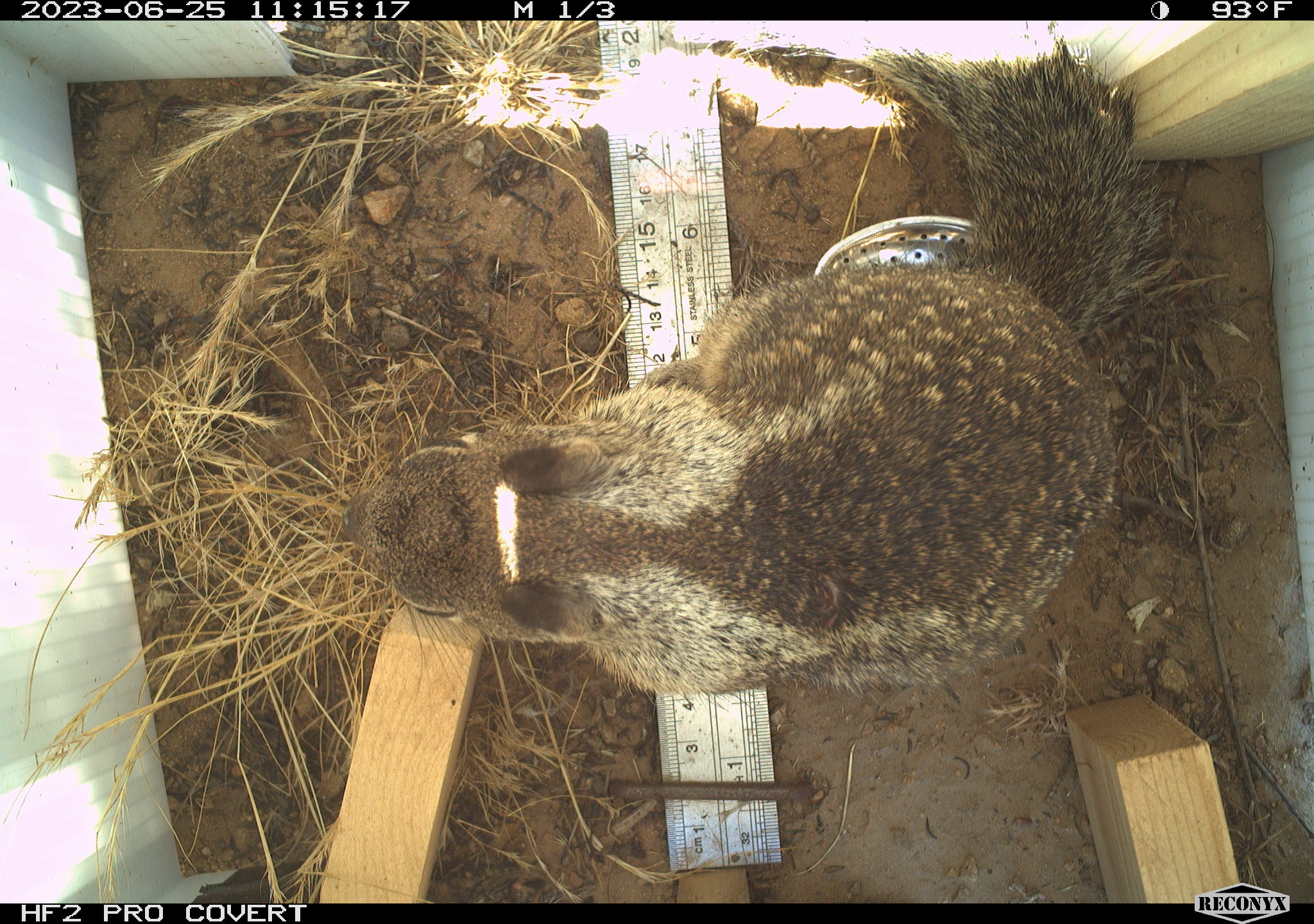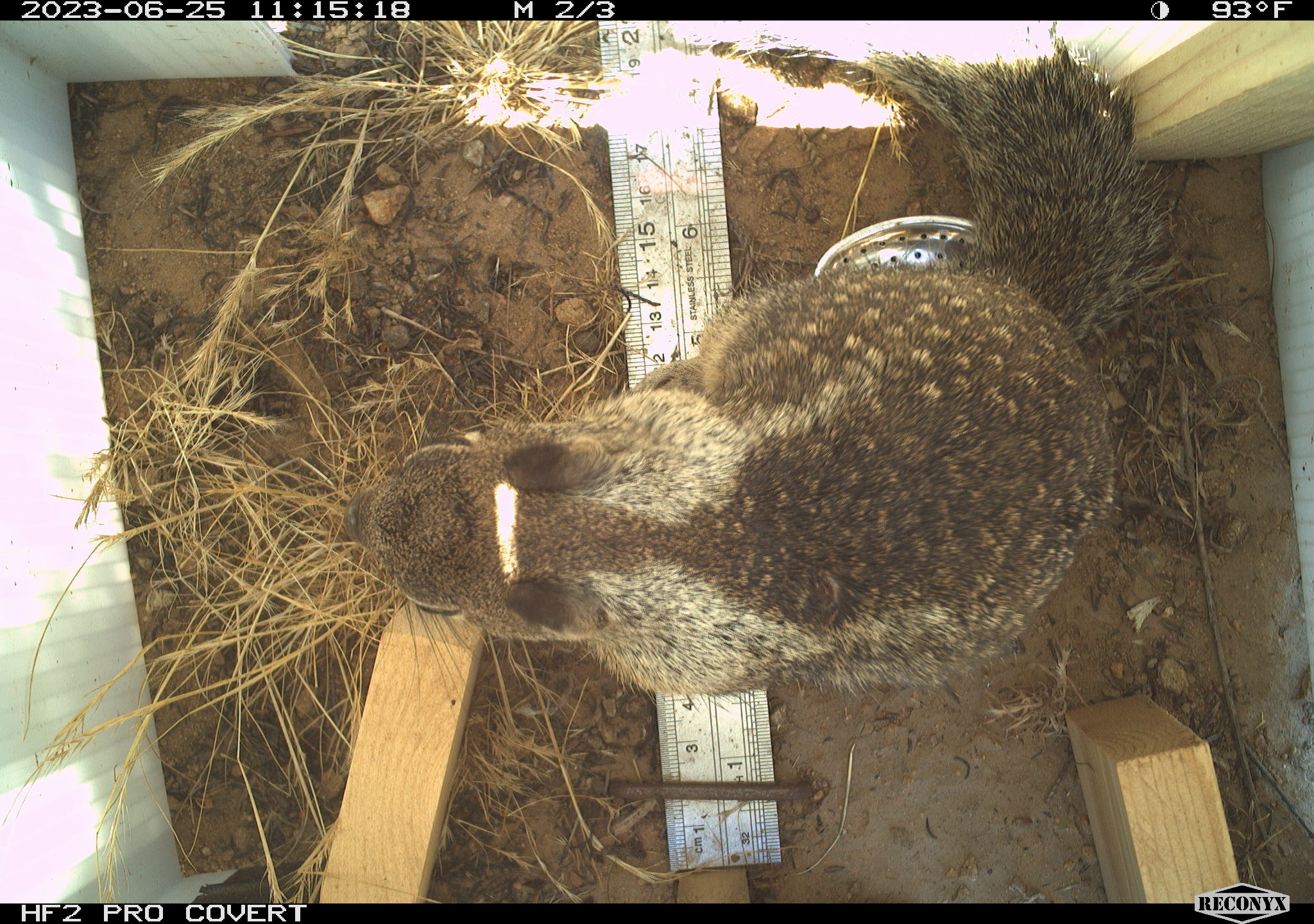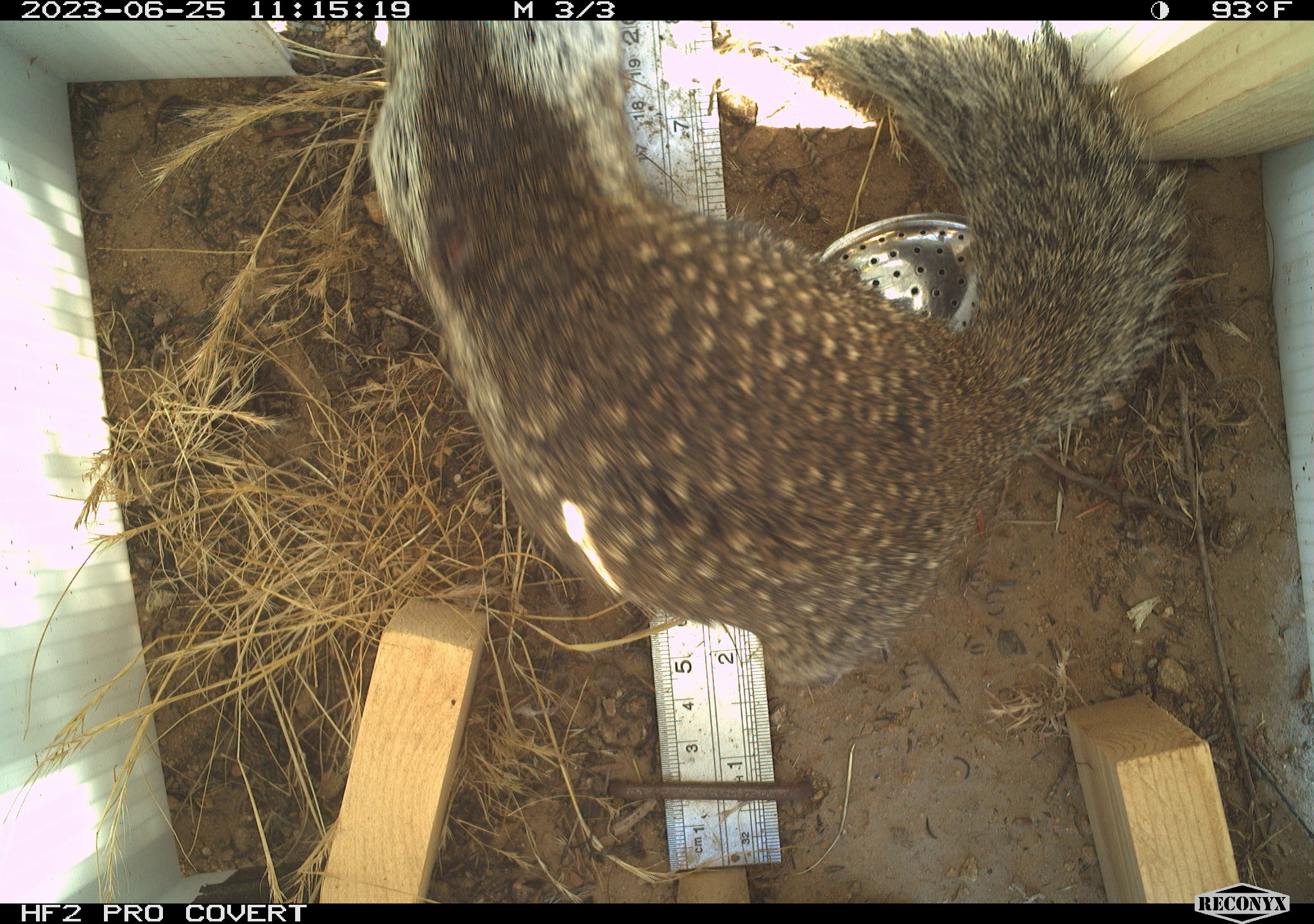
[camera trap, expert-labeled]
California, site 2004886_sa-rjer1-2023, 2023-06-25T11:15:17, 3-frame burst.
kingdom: Animalia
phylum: Chordata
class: Mammalia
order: Rodentia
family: Sciuridae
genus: Otospermophilus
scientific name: Otospermophilus beecheyi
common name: california ground squirrel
California ground squirrel (Otospermophilus beecheyi).